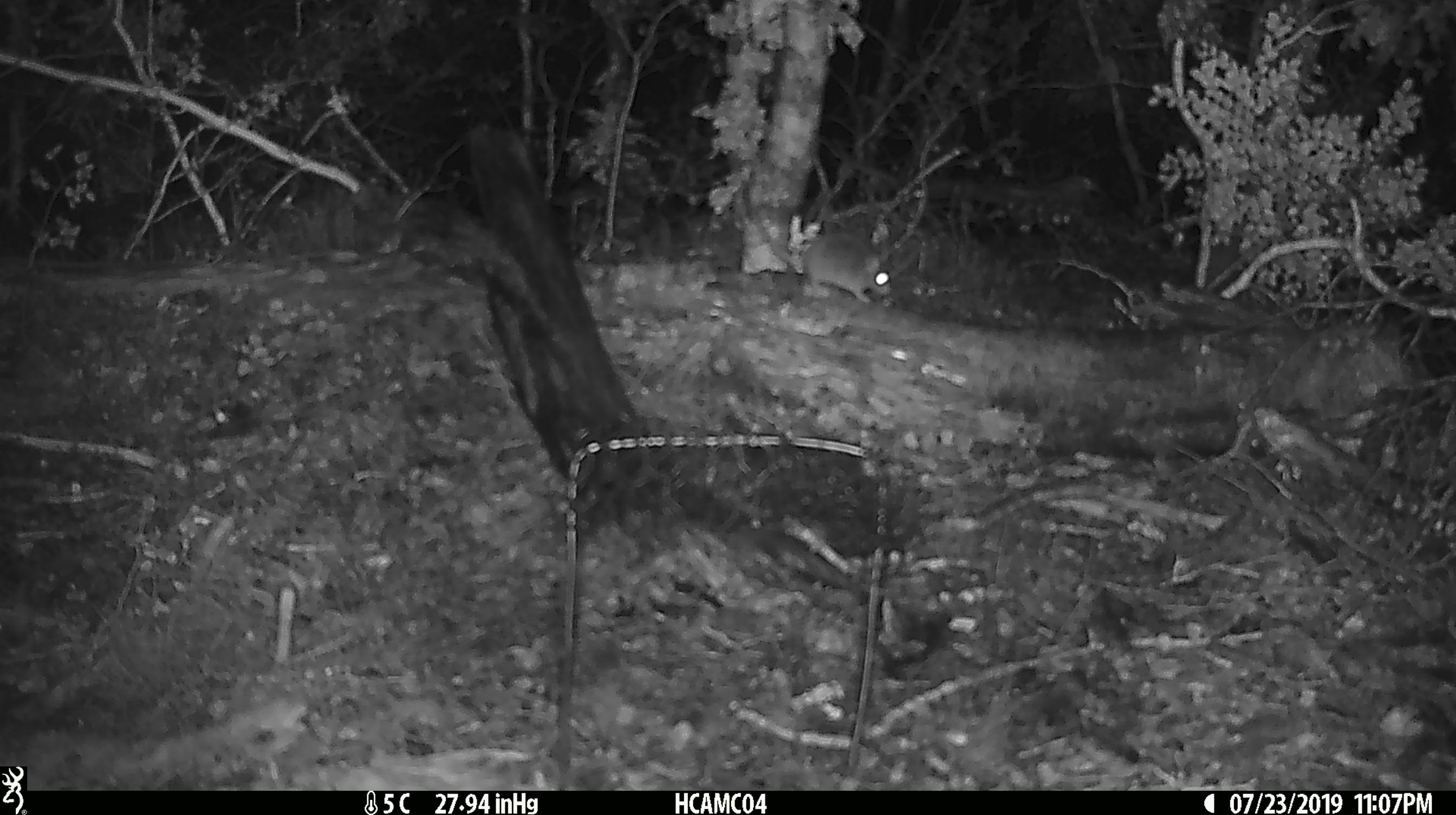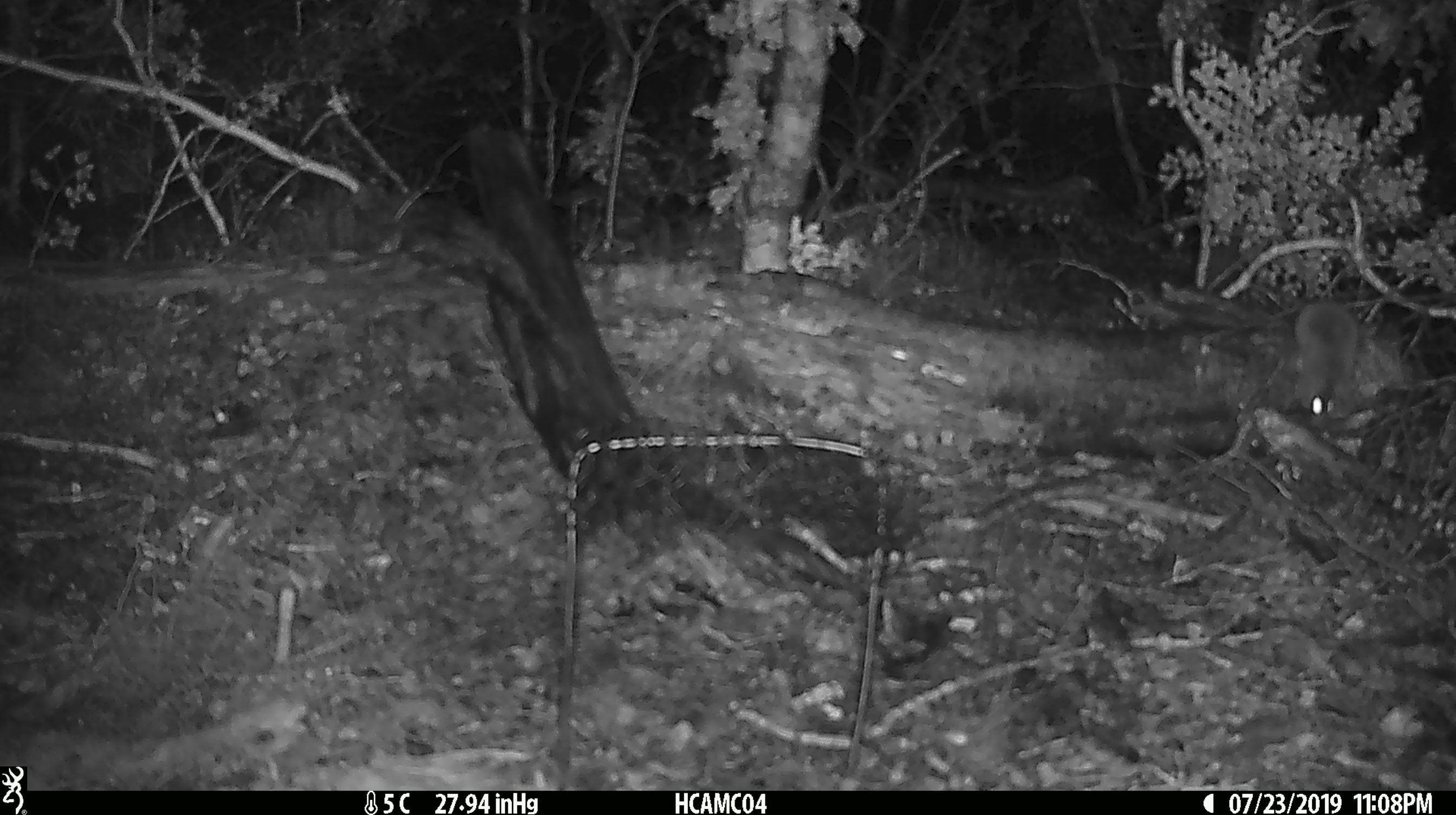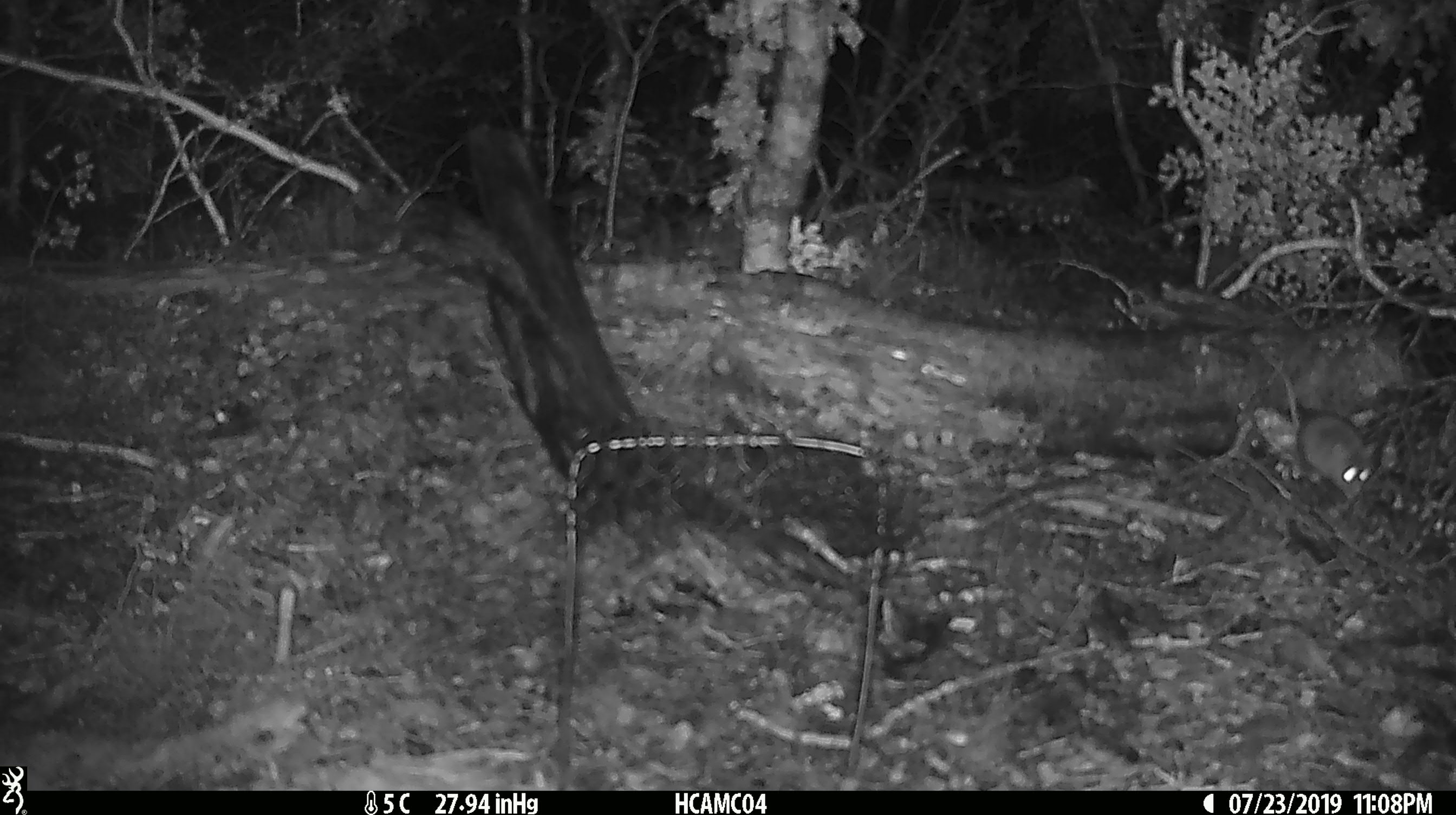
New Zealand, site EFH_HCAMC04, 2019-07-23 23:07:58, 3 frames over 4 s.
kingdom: Animalia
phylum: Chordata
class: Mammalia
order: Rodentia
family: Muridae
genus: Mus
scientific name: Mus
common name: mouse